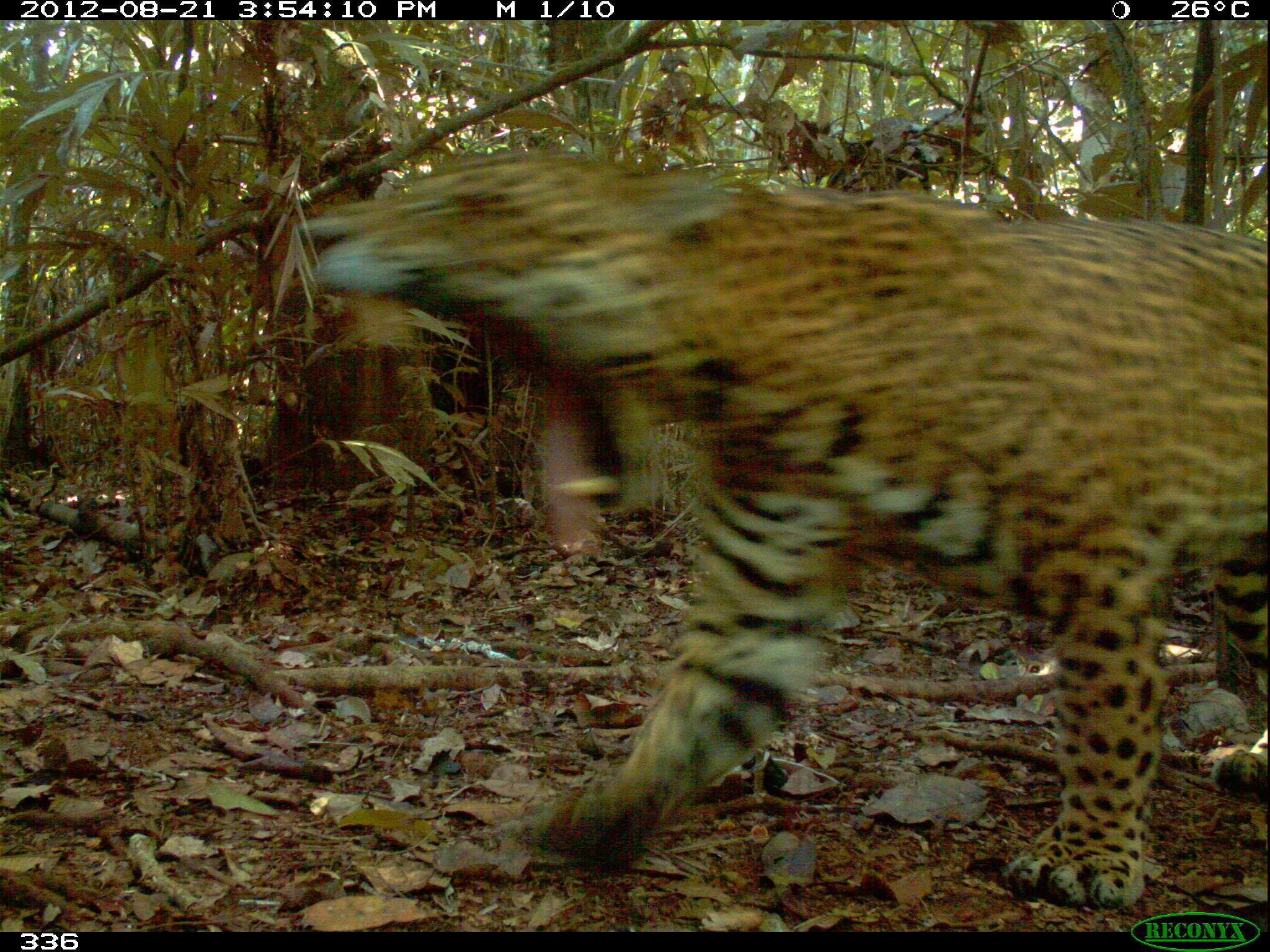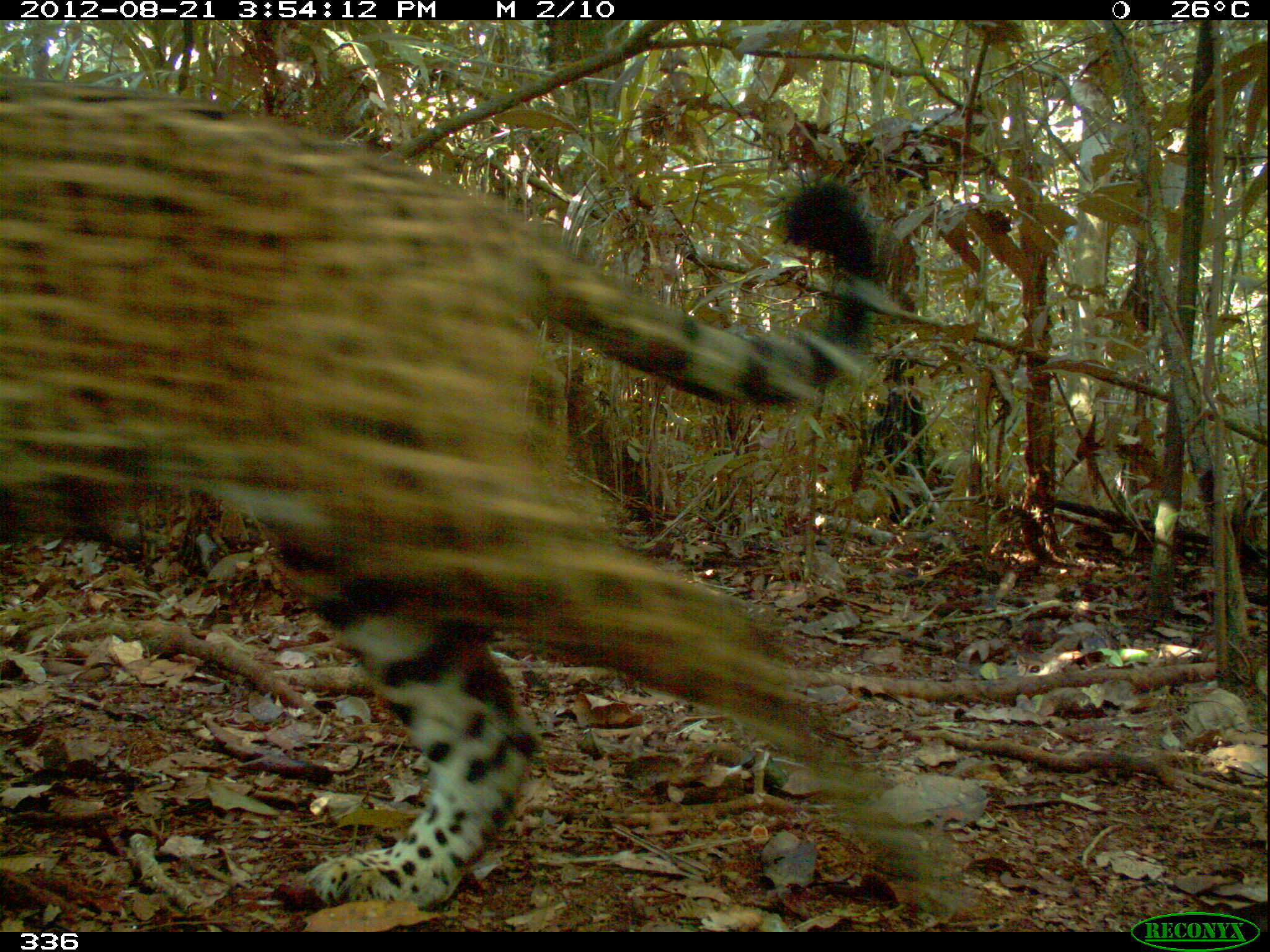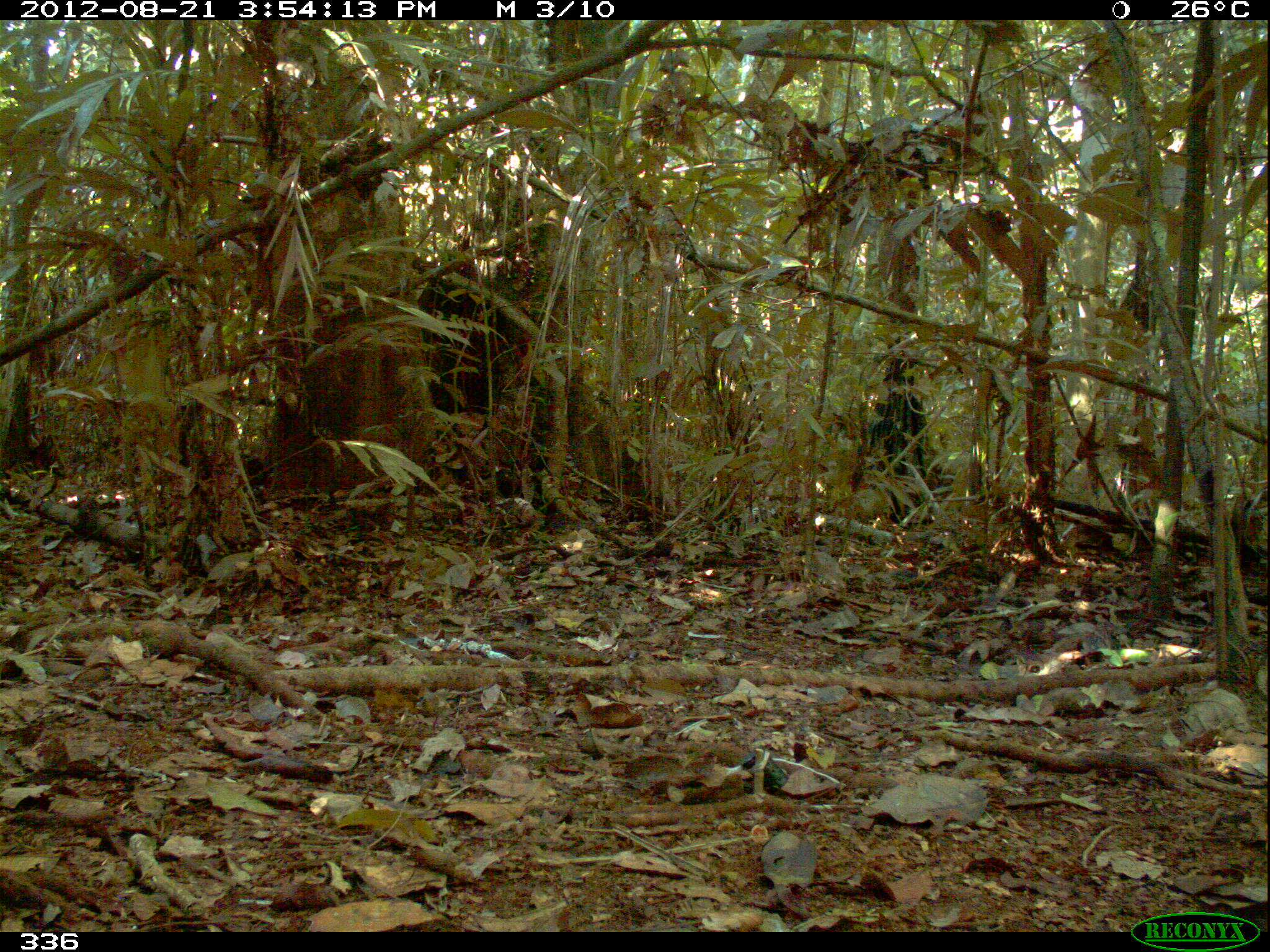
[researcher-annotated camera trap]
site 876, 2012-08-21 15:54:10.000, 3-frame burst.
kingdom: Animalia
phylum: Chordata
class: Mammalia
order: Carnivora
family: Felidae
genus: Panthera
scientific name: Panthera onca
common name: jaguar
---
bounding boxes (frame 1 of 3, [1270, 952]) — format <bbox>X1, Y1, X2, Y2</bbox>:
panthera onca: <bbox>302, 139, 1270, 906</bbox>